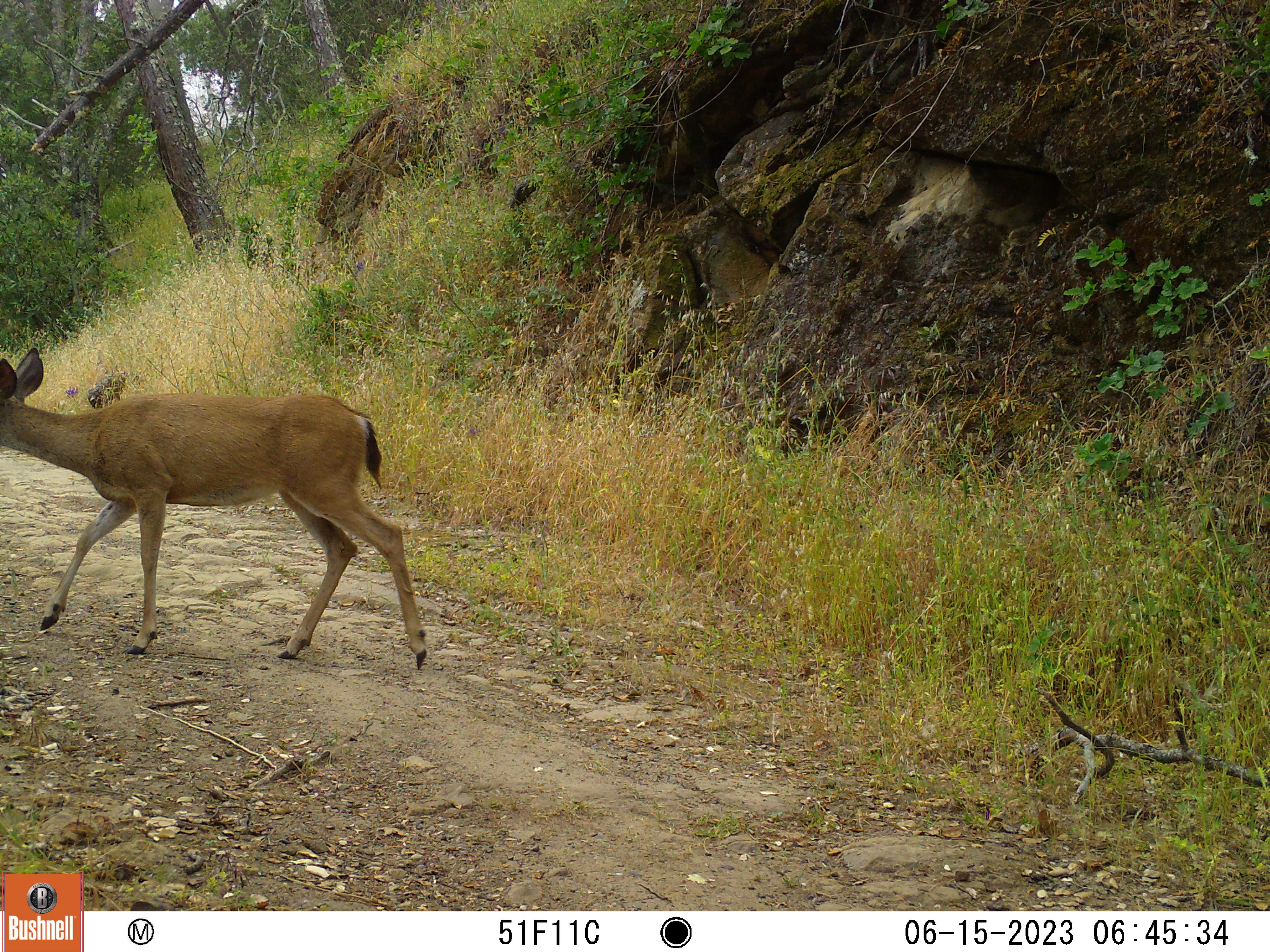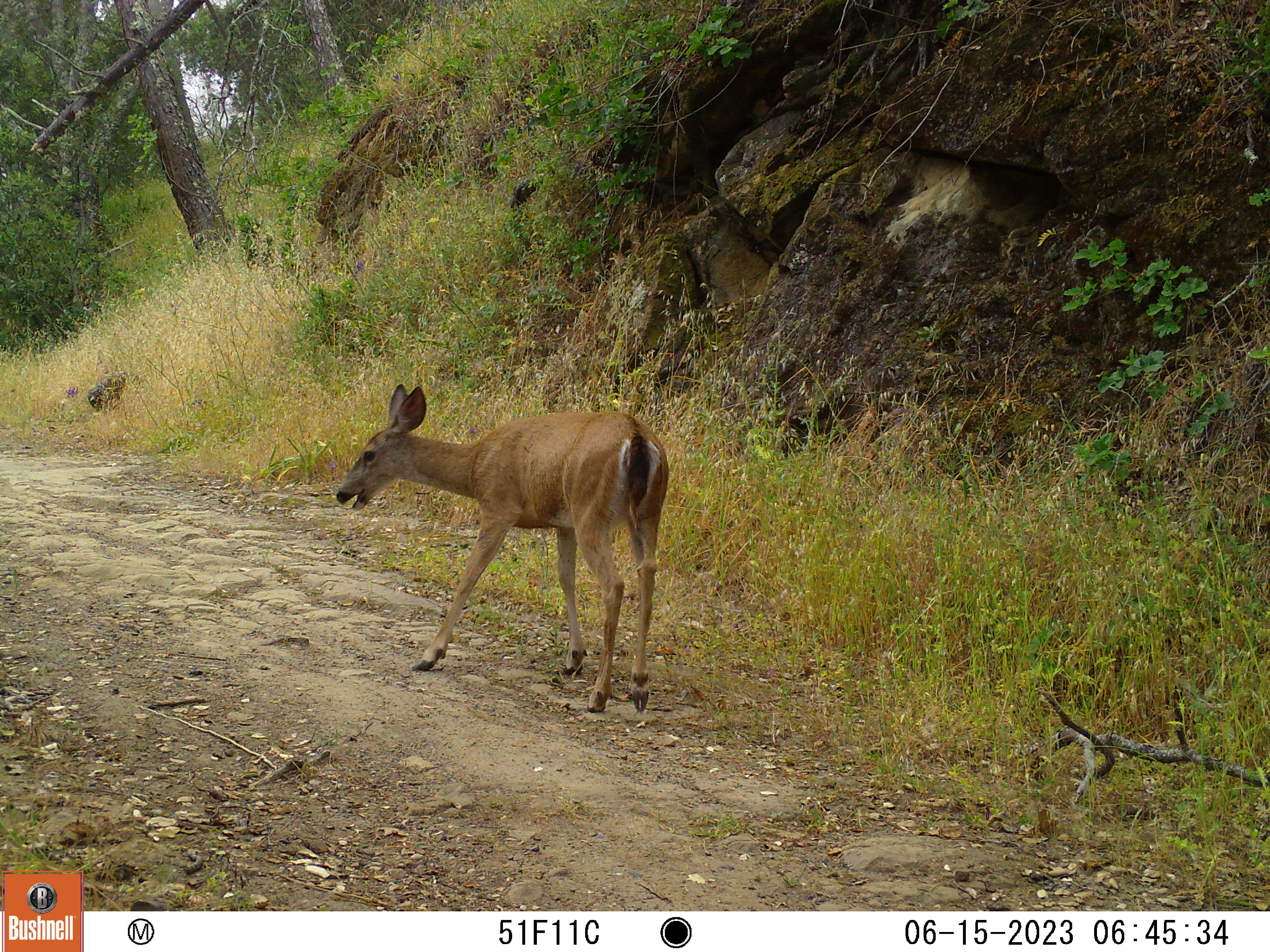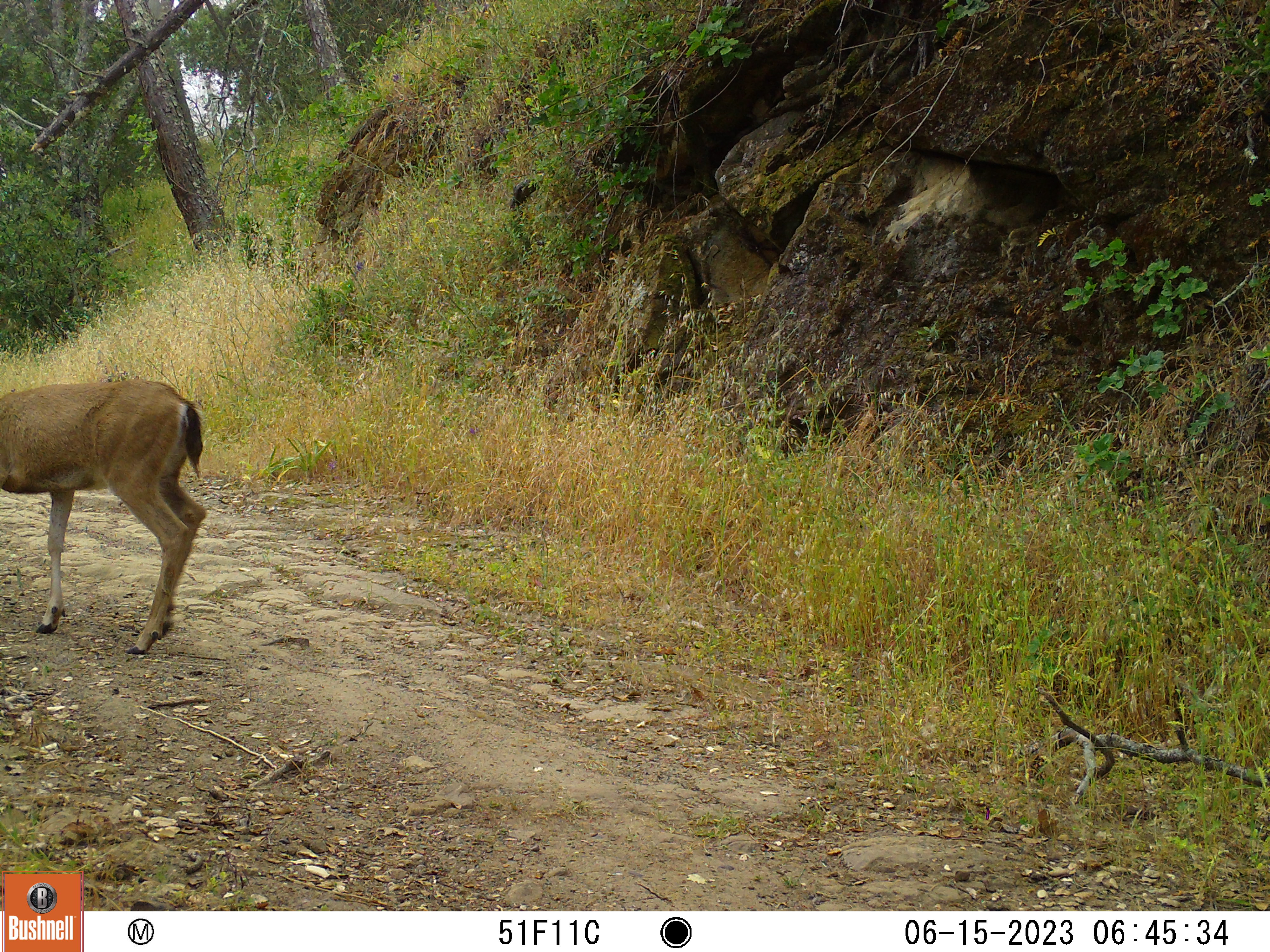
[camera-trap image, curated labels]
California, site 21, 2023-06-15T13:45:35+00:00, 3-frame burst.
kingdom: Animalia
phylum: Chordata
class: Mammalia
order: Artiodactyla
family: Cervidae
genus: Odocoileus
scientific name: Odocoileus hemionus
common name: mule deer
Mule deer (Odocoileus hemionus).